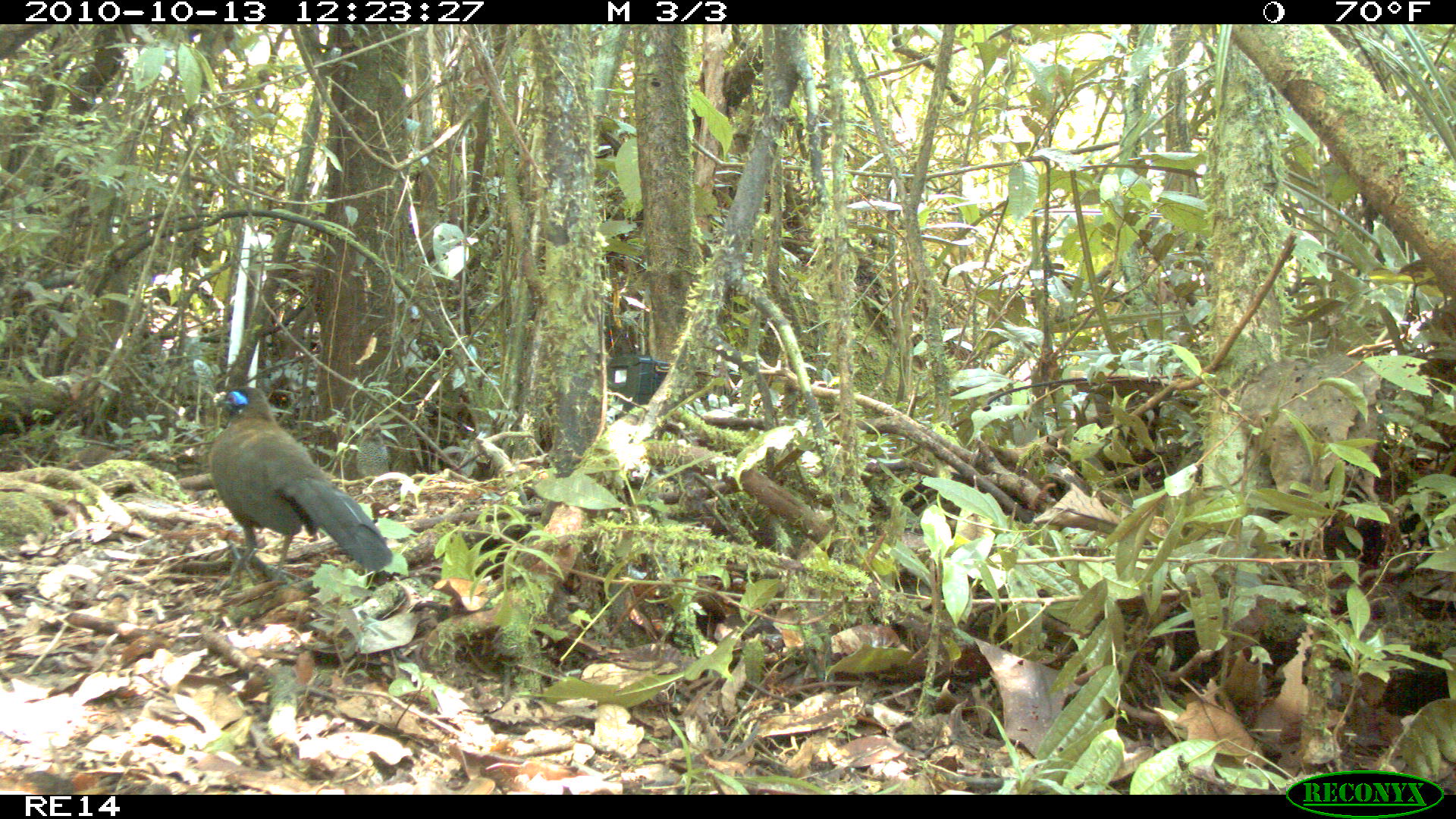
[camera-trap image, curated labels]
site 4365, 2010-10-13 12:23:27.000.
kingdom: Animalia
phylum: Chordata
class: Aves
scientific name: Aves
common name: bird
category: unknown bird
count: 1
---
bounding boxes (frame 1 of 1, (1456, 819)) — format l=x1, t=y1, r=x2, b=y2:
unknown bird: l=206, t=385, r=393, b=589